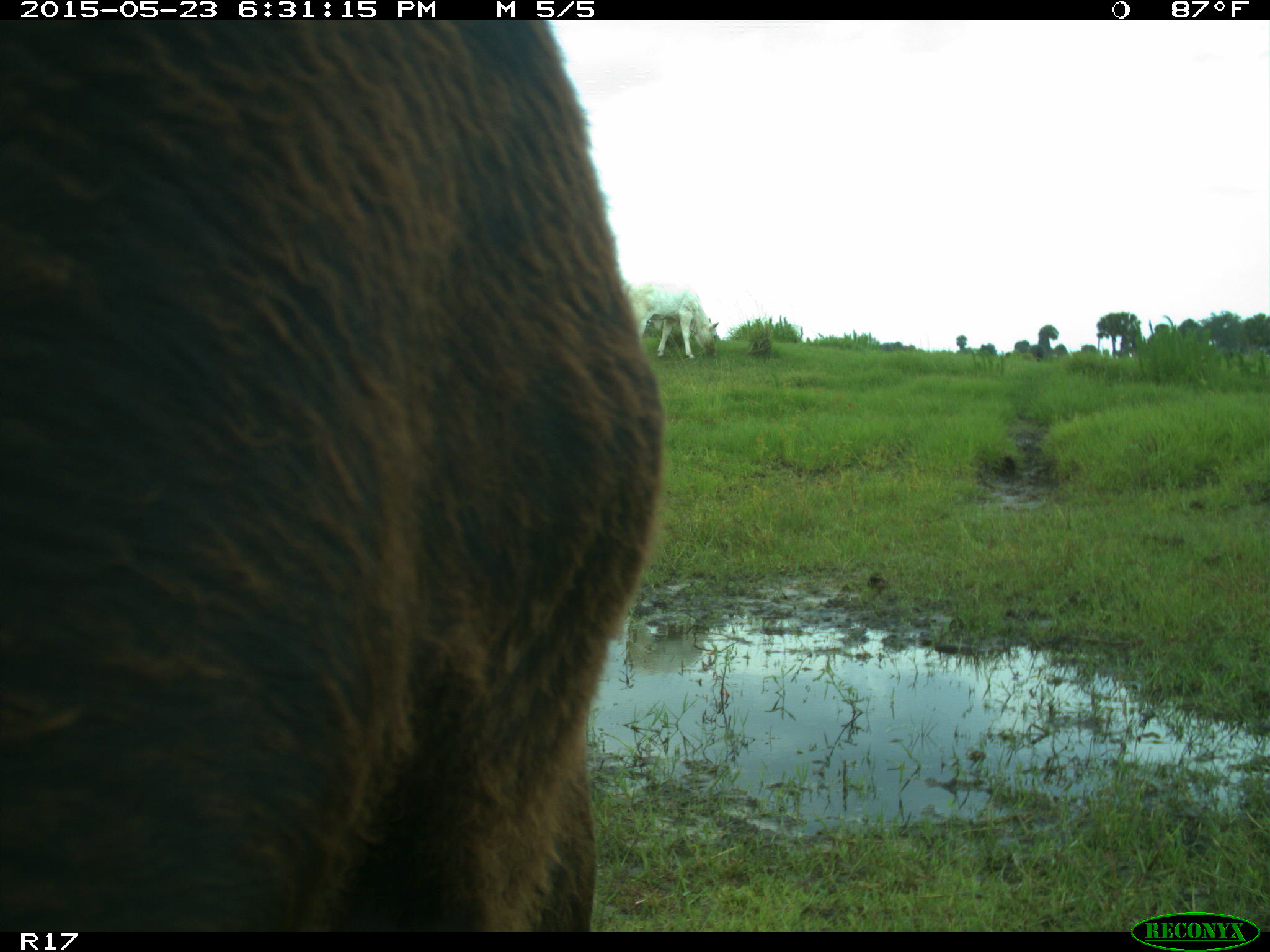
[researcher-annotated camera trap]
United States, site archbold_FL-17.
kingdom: Animalia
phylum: Chordata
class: Mammalia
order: Artiodactyla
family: Bovidae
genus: Bos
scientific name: Bos taurus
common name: domestic cow